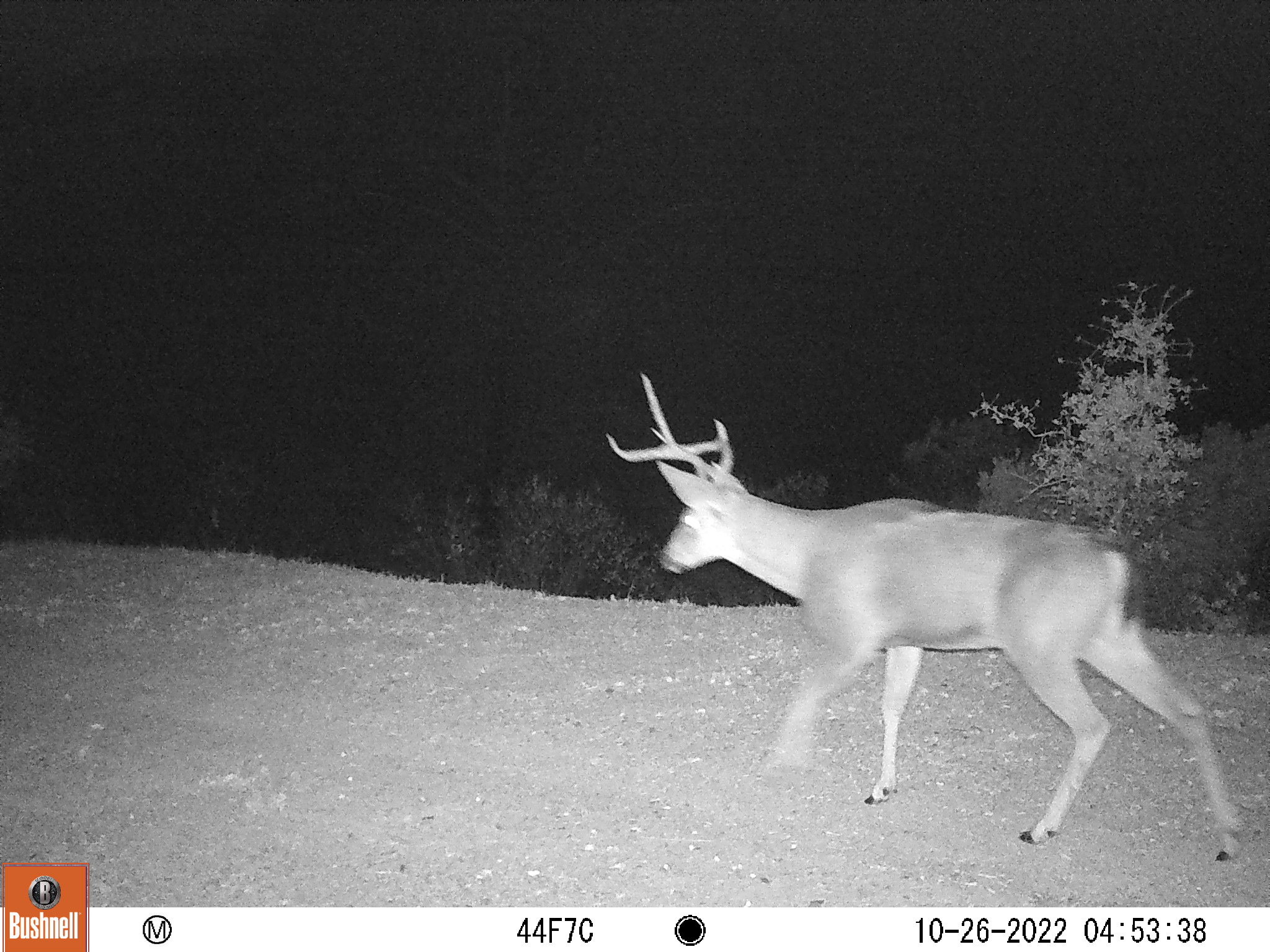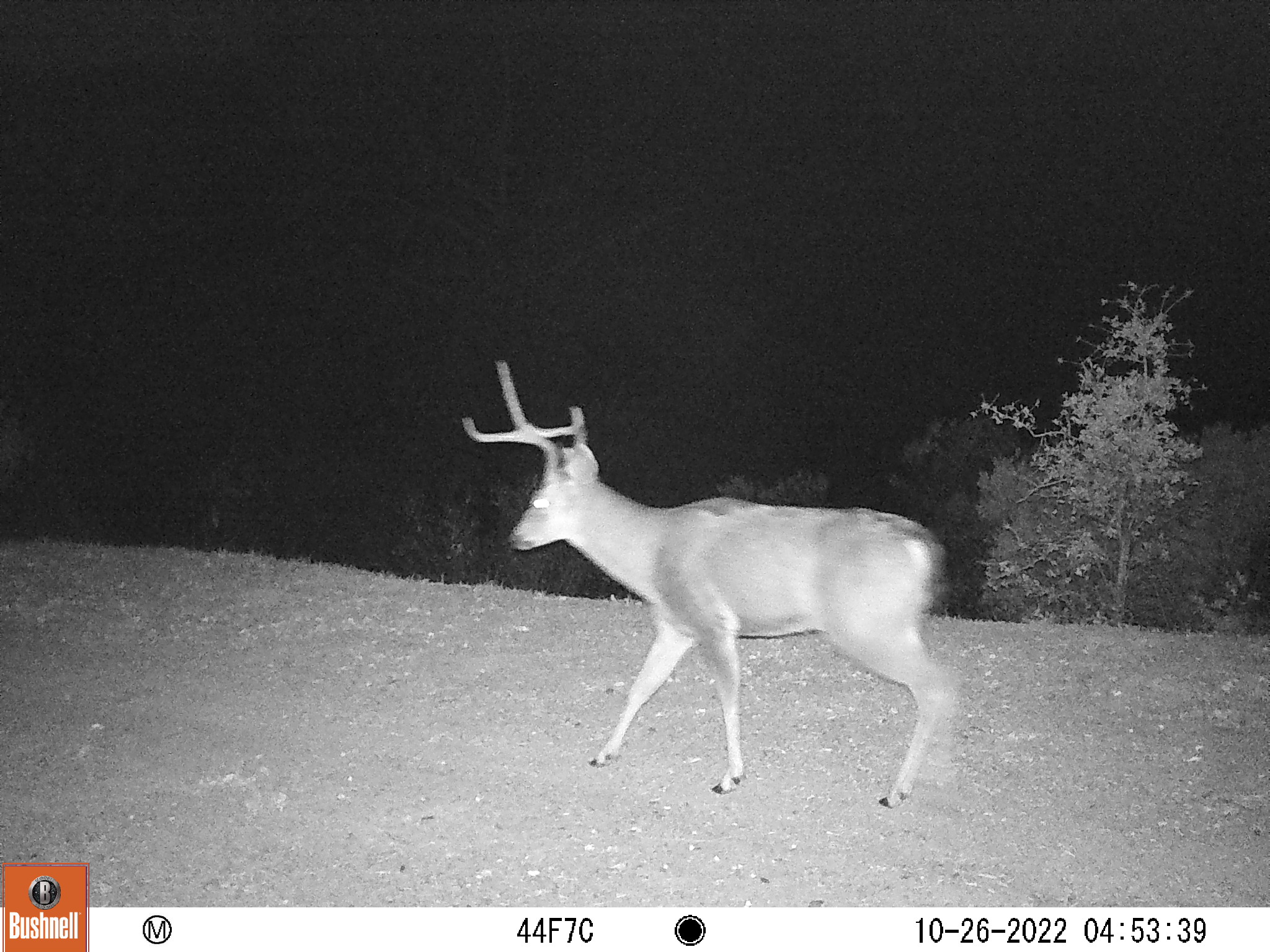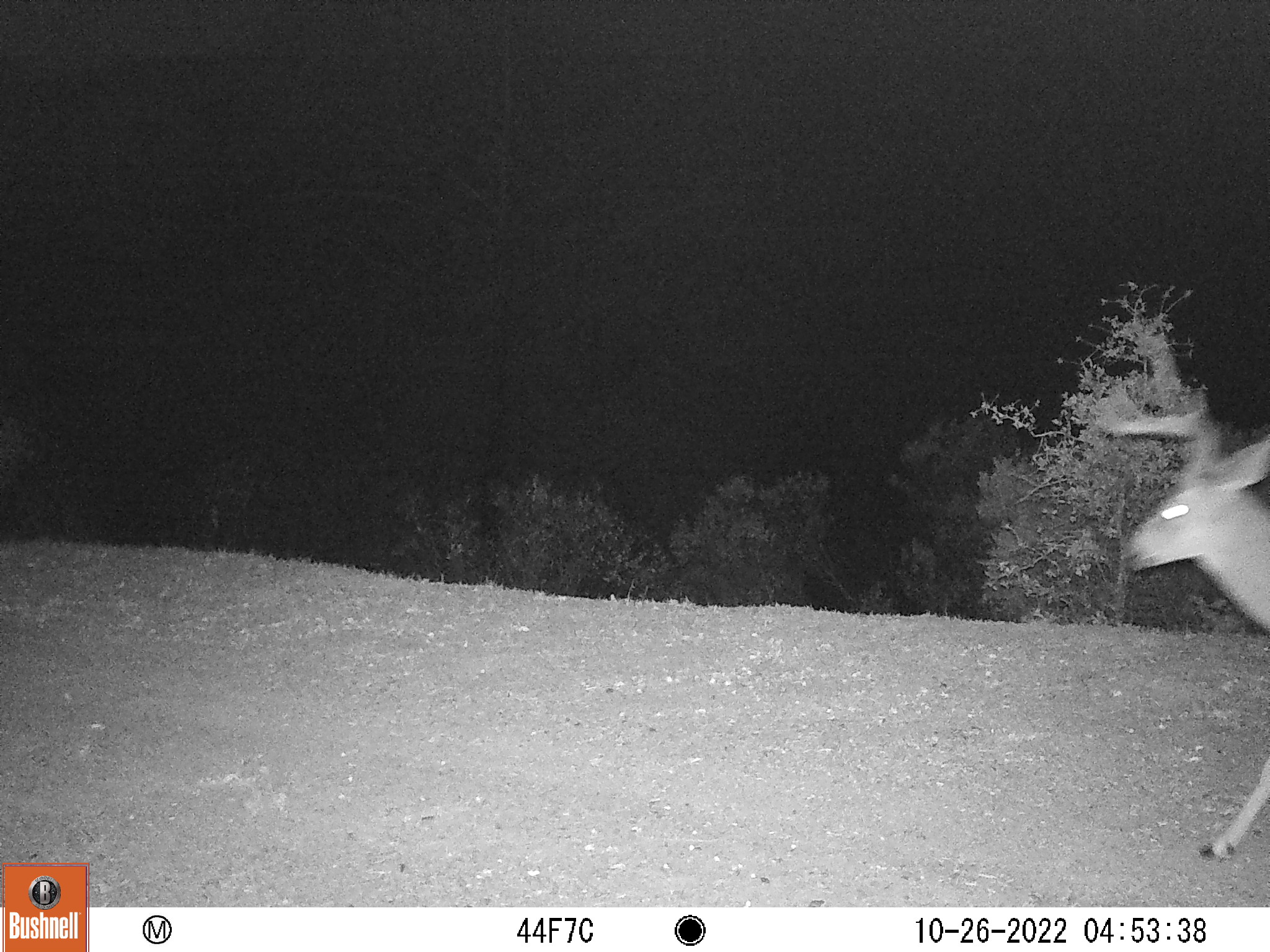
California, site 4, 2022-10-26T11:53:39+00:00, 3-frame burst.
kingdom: Animalia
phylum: Chordata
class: Mammalia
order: Artiodactyla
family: Cervidae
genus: Odocoileus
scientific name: Odocoileus hemionus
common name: mule deer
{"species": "mule deer (Odocoileus hemionus)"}